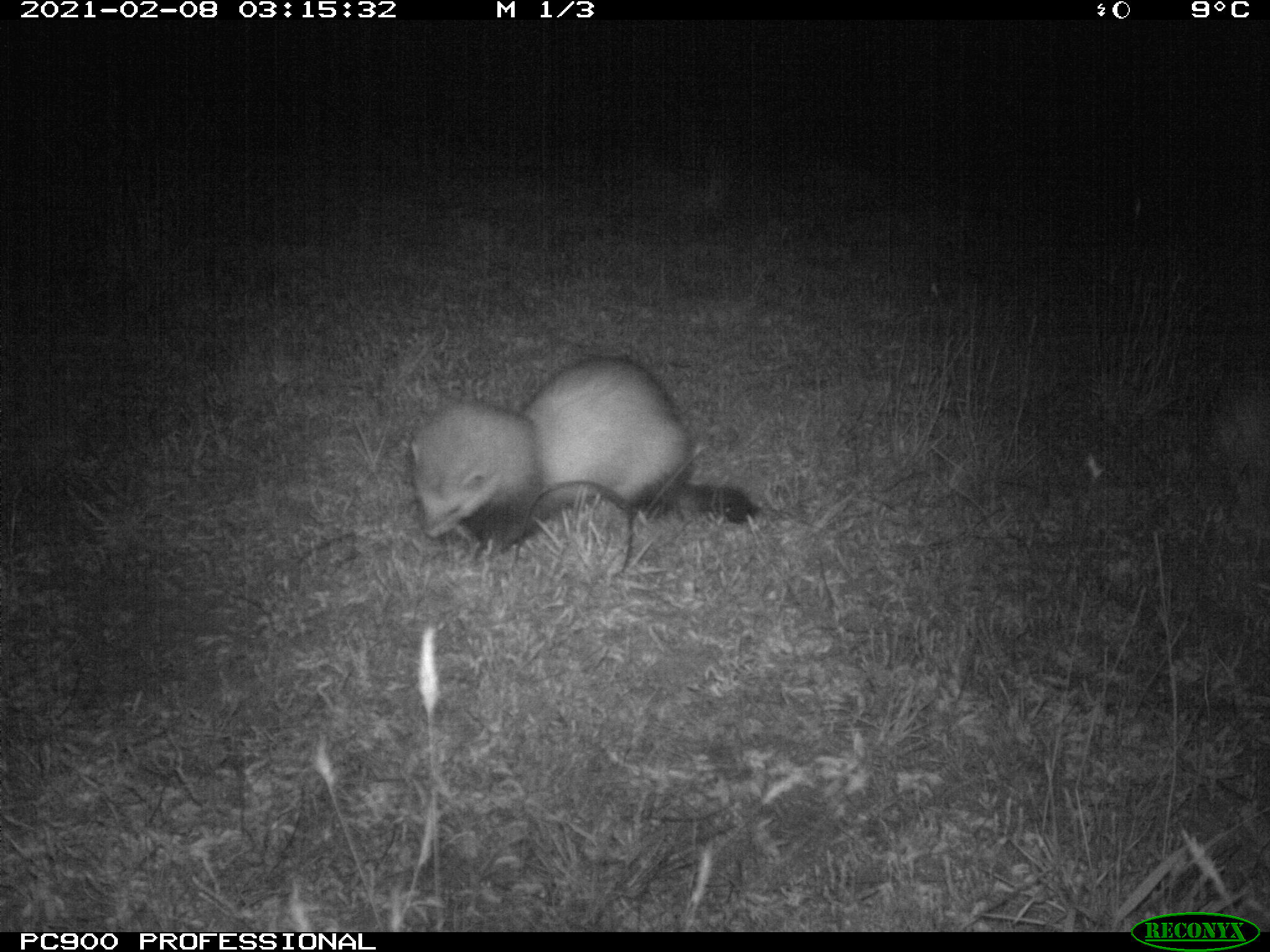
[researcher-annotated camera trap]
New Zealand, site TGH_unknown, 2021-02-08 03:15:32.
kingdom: Animalia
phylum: Chordata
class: Mammalia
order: Carnivora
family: Mustelidae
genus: Mustela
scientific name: Mustela furo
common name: ferret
Ferret (Mustela furo).